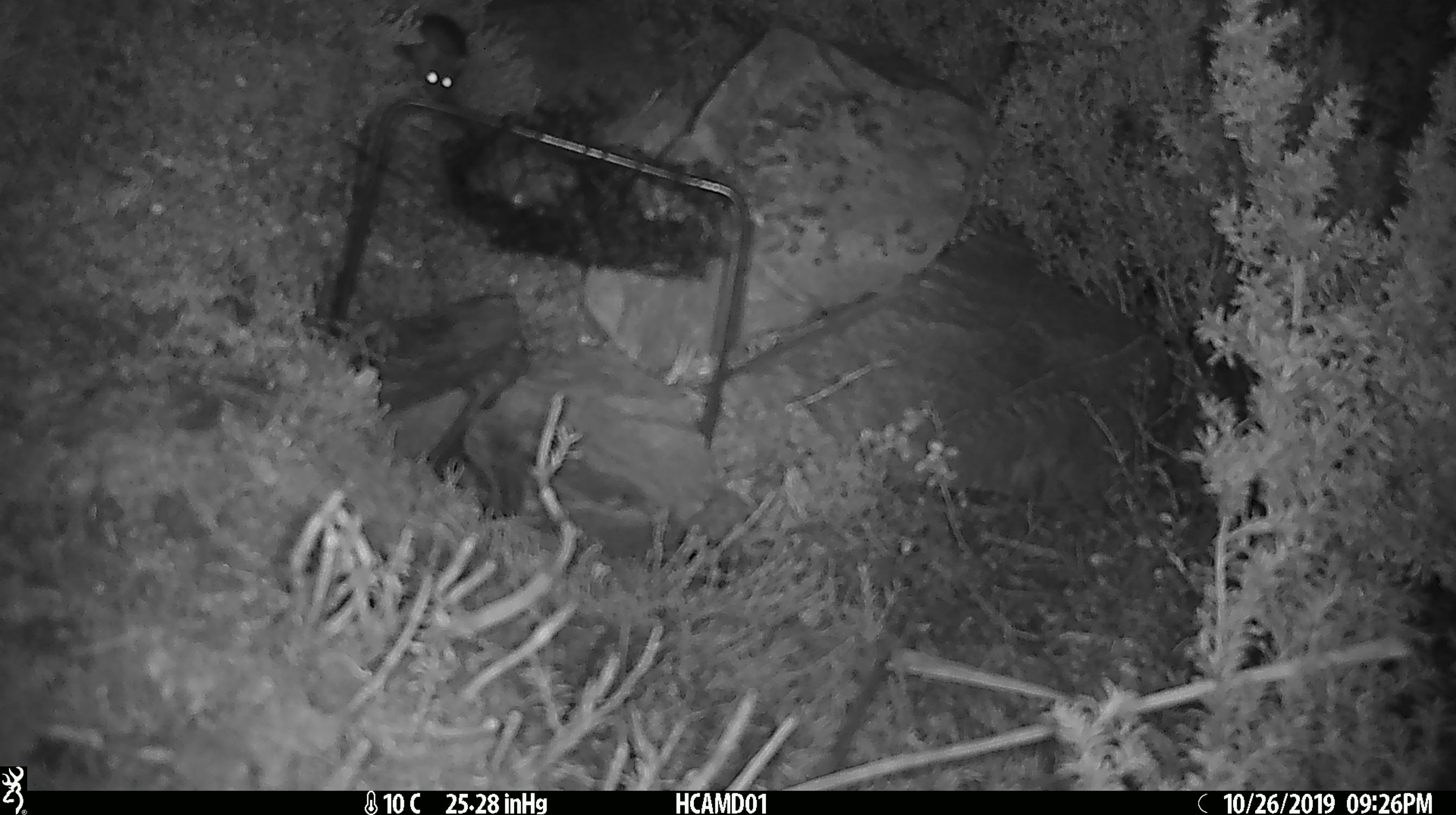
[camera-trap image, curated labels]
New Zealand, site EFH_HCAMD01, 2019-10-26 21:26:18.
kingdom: Animalia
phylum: Chordata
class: Mammalia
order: Rodentia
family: Muridae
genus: Mus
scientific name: Mus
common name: mouse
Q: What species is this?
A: Mouse (Mus).